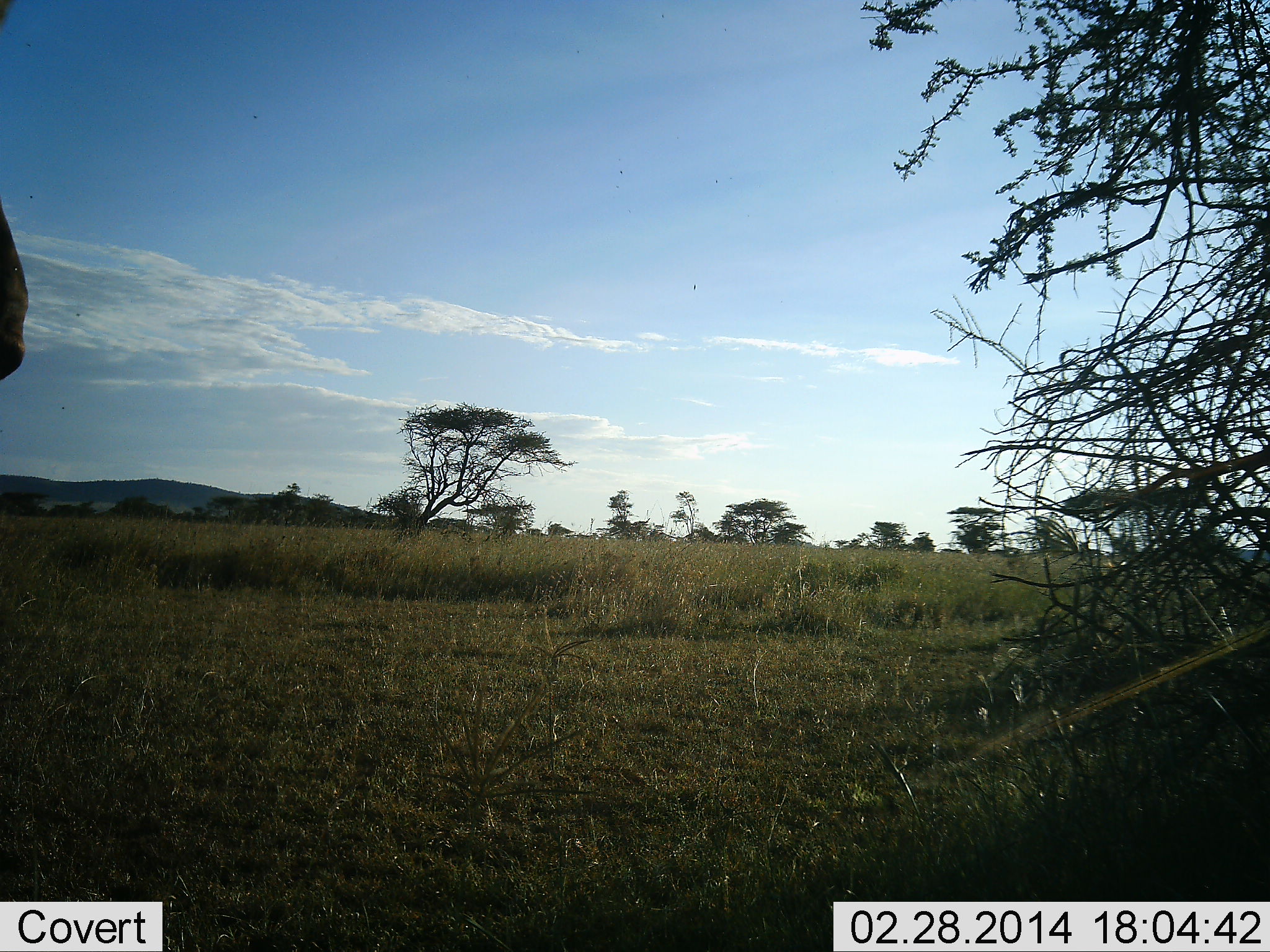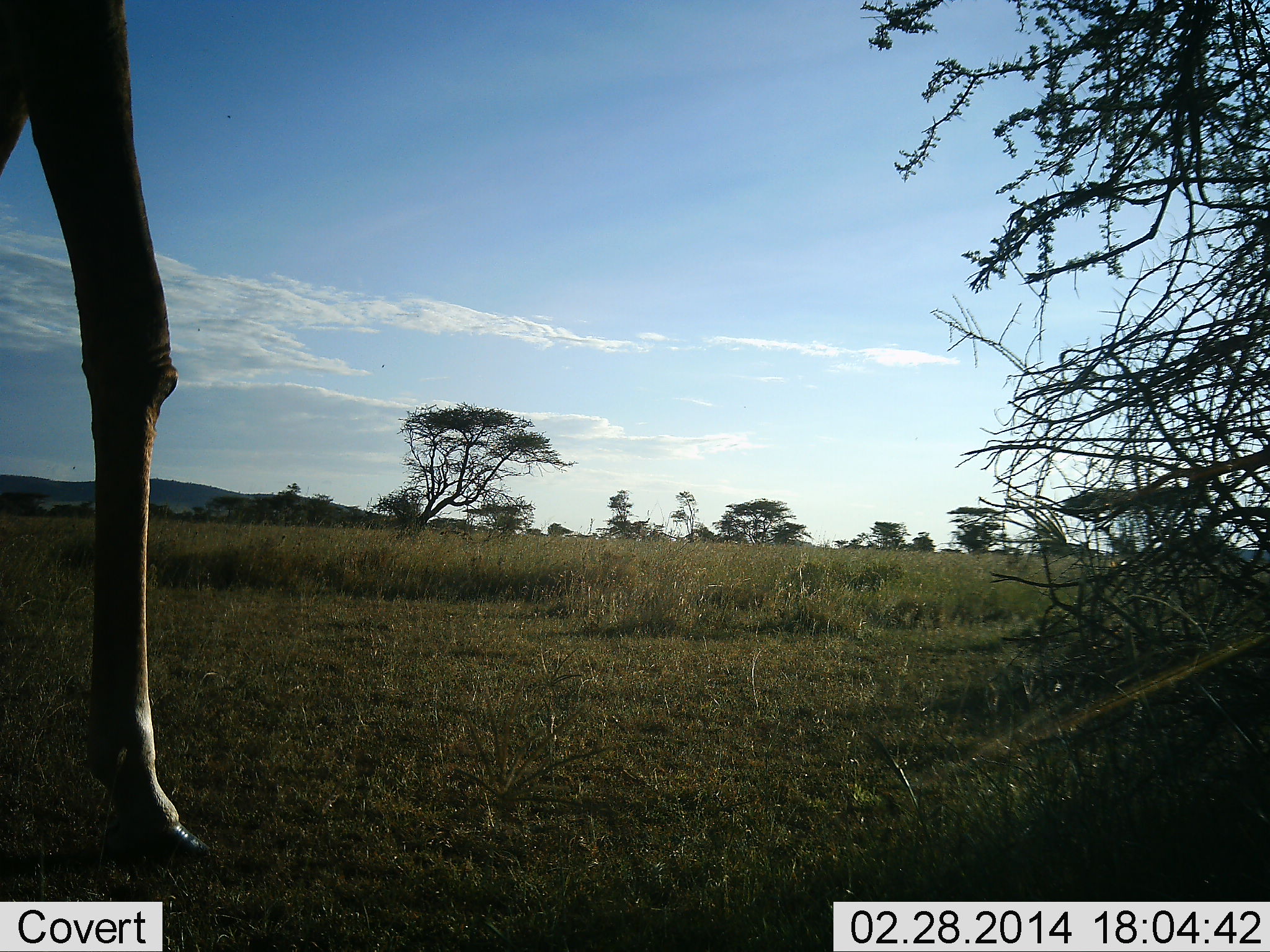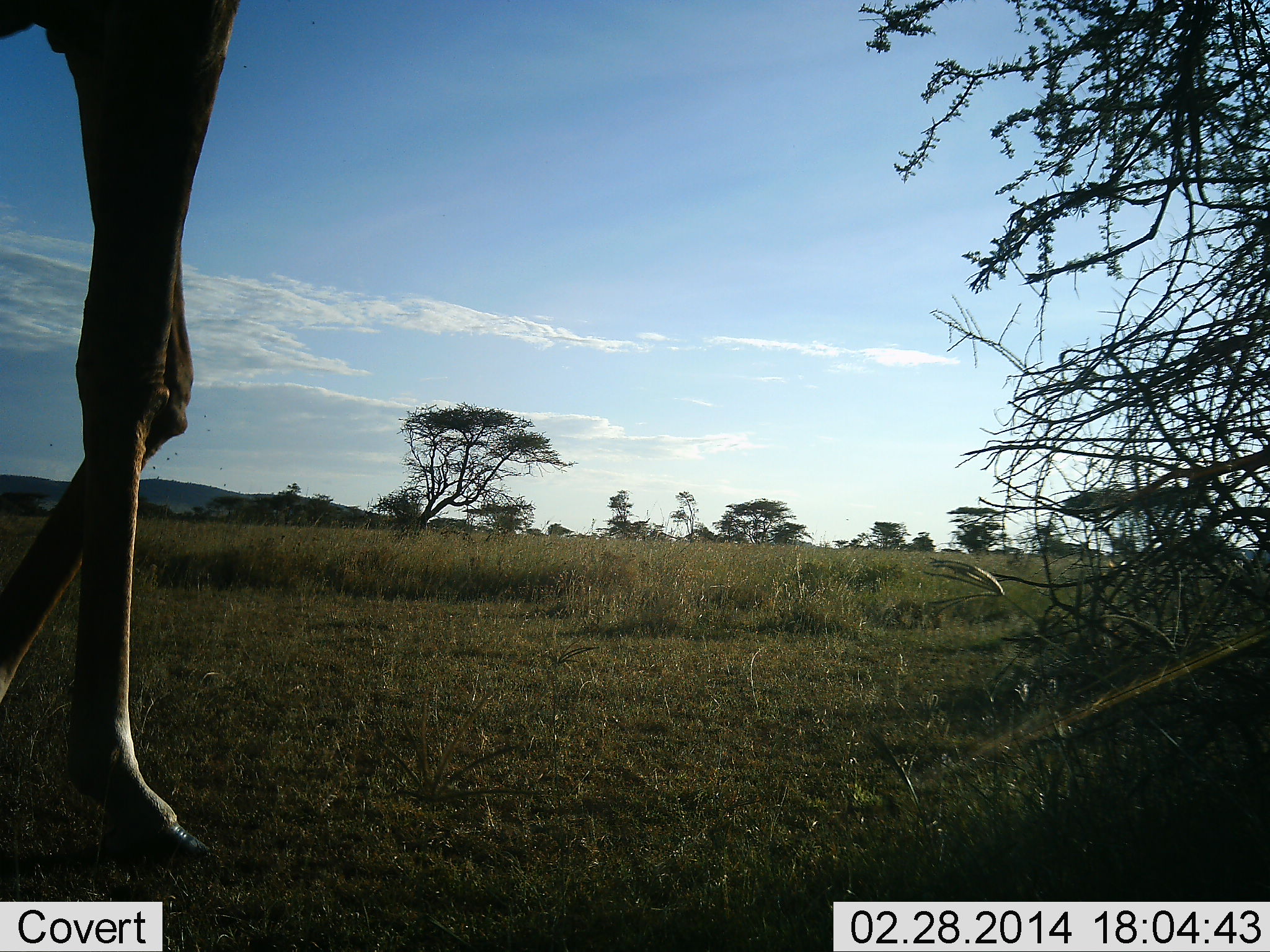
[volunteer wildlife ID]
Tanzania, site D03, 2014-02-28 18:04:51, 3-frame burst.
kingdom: Animalia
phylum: Chordata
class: Mammalia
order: Artiodactyla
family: Giraffidae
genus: Giraffa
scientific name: Giraffa camelopardalis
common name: giraffe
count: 1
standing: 20%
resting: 0%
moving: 90%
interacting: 0%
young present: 0%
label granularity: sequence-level